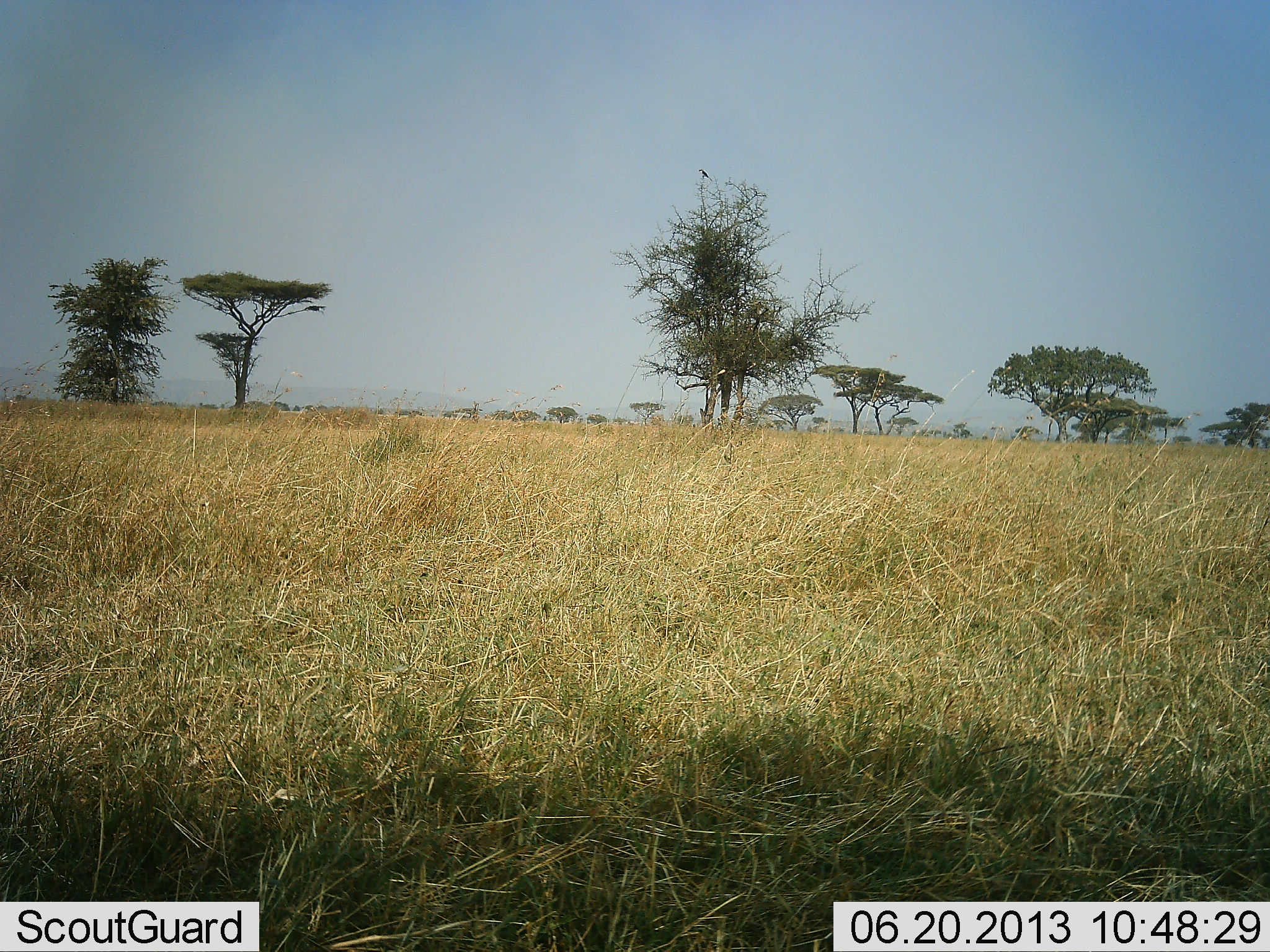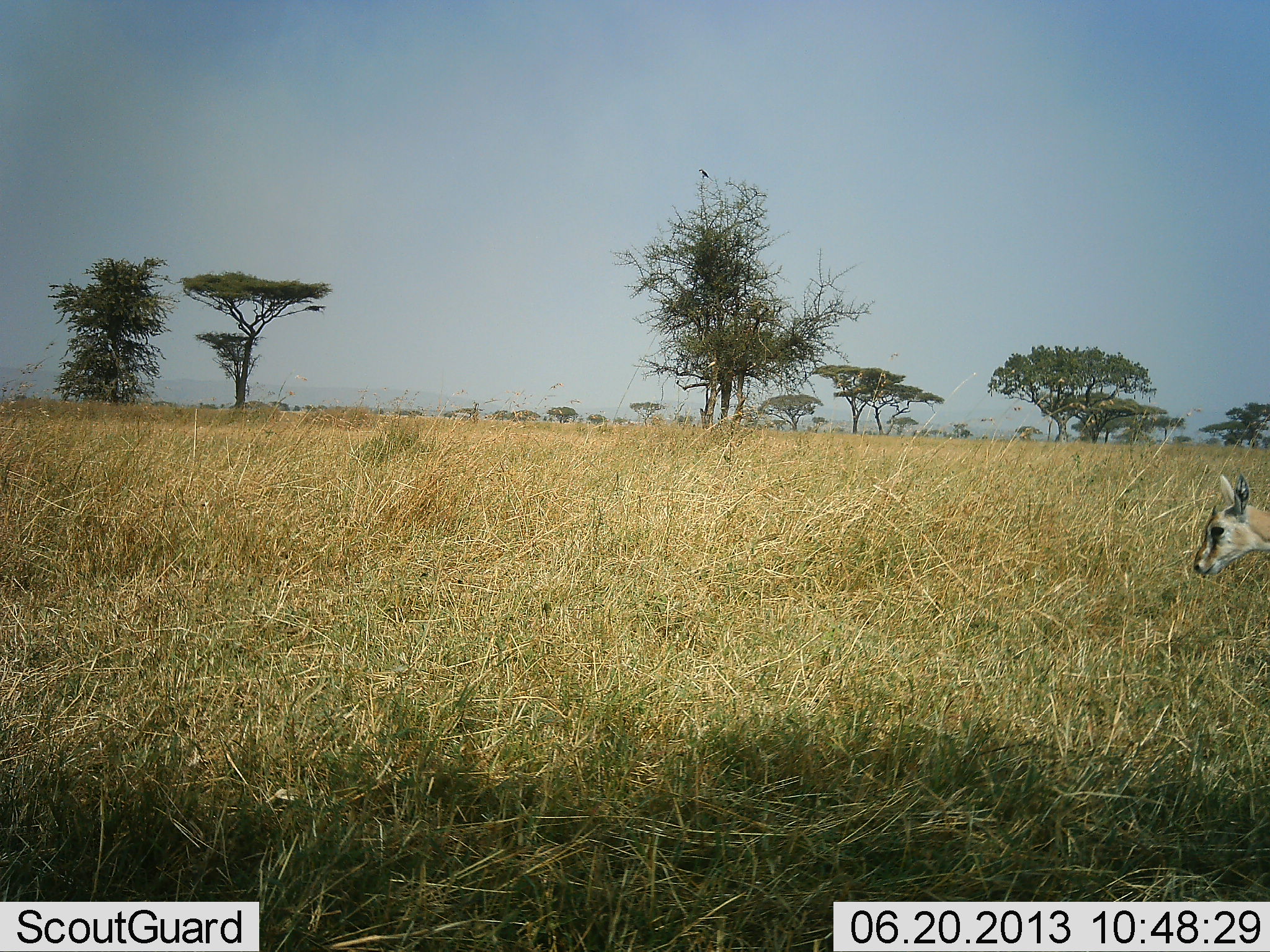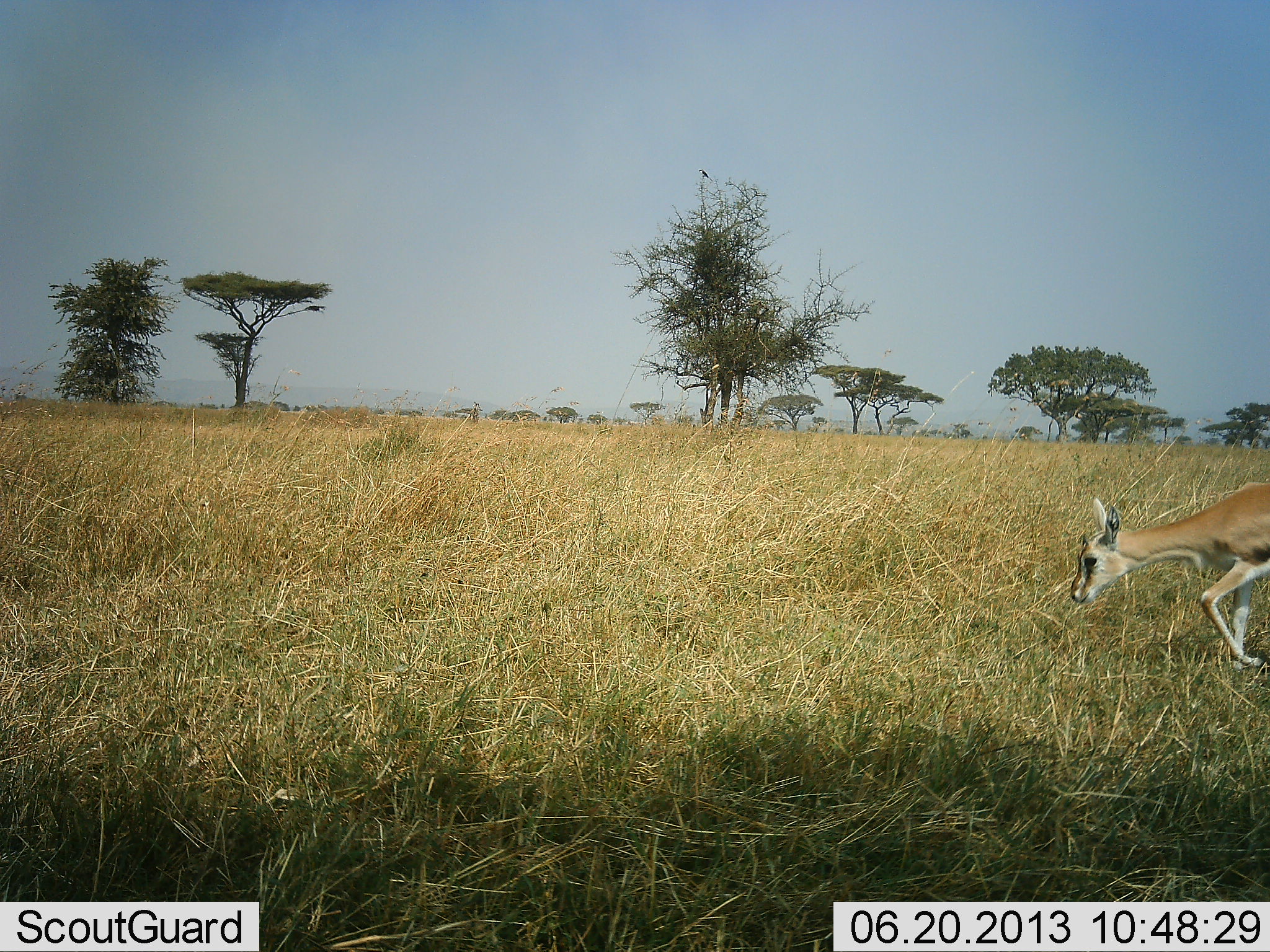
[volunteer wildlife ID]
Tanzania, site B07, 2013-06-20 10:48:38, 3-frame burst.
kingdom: Animalia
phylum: Chordata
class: Mammalia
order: Artiodactyla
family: Bovidae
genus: Eudorcas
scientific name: Eudorcas thomsonii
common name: thomson's gazelle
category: gazellethomsons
Gazellethomsons (thomson's gazelle) (Eudorcas thomsonii), count 1. Behavior (volunteer vote fractions): standing 0%, resting 0%, moving 100%, interacting 0%. Young present (vote fraction): 18%. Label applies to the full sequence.